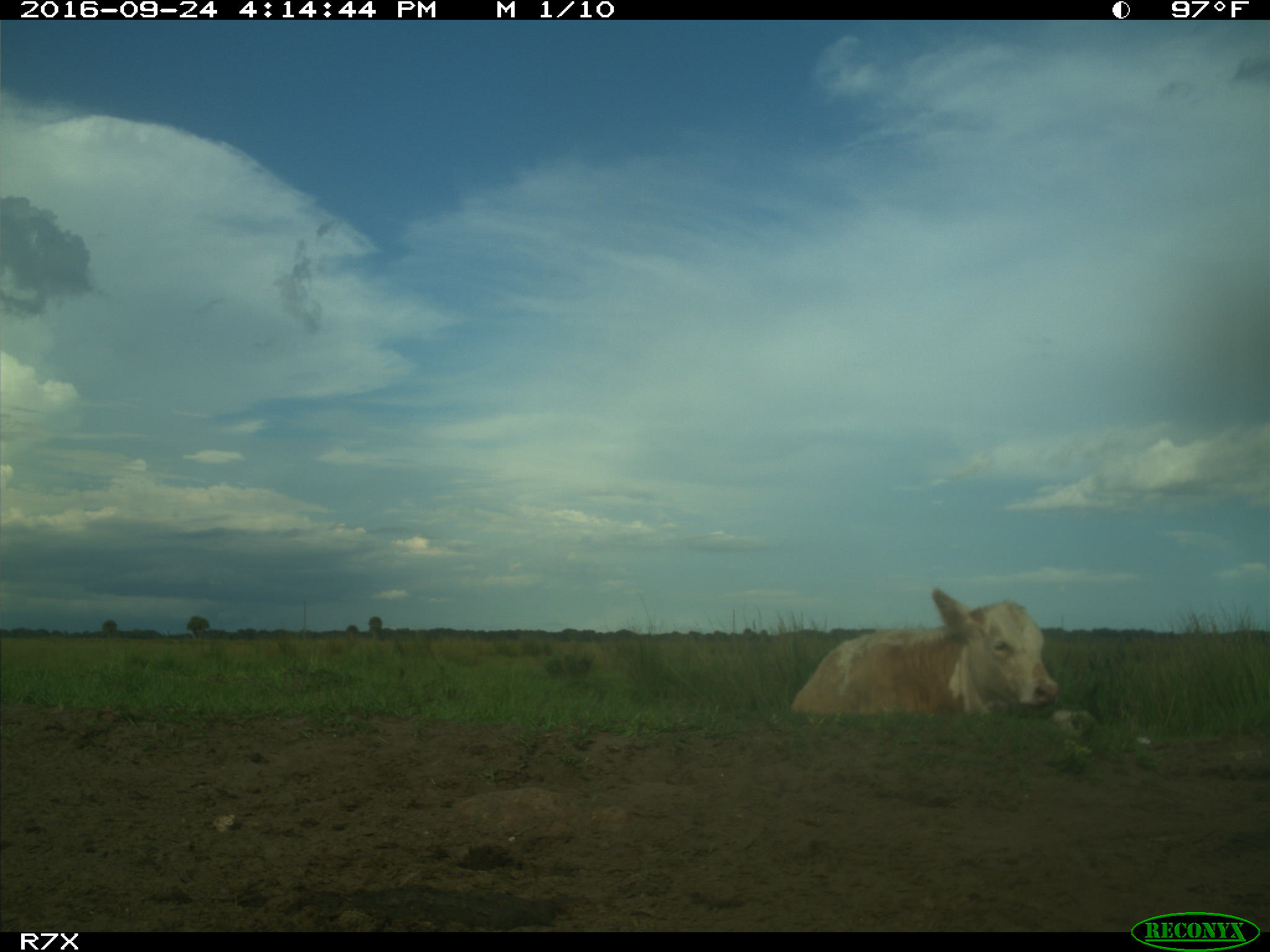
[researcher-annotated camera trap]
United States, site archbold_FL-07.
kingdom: Animalia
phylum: Chordata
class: Mammalia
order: Artiodactyla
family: Bovidae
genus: Bos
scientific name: Bos taurus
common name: domestic cow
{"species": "Bos taurus (domestic cow)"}